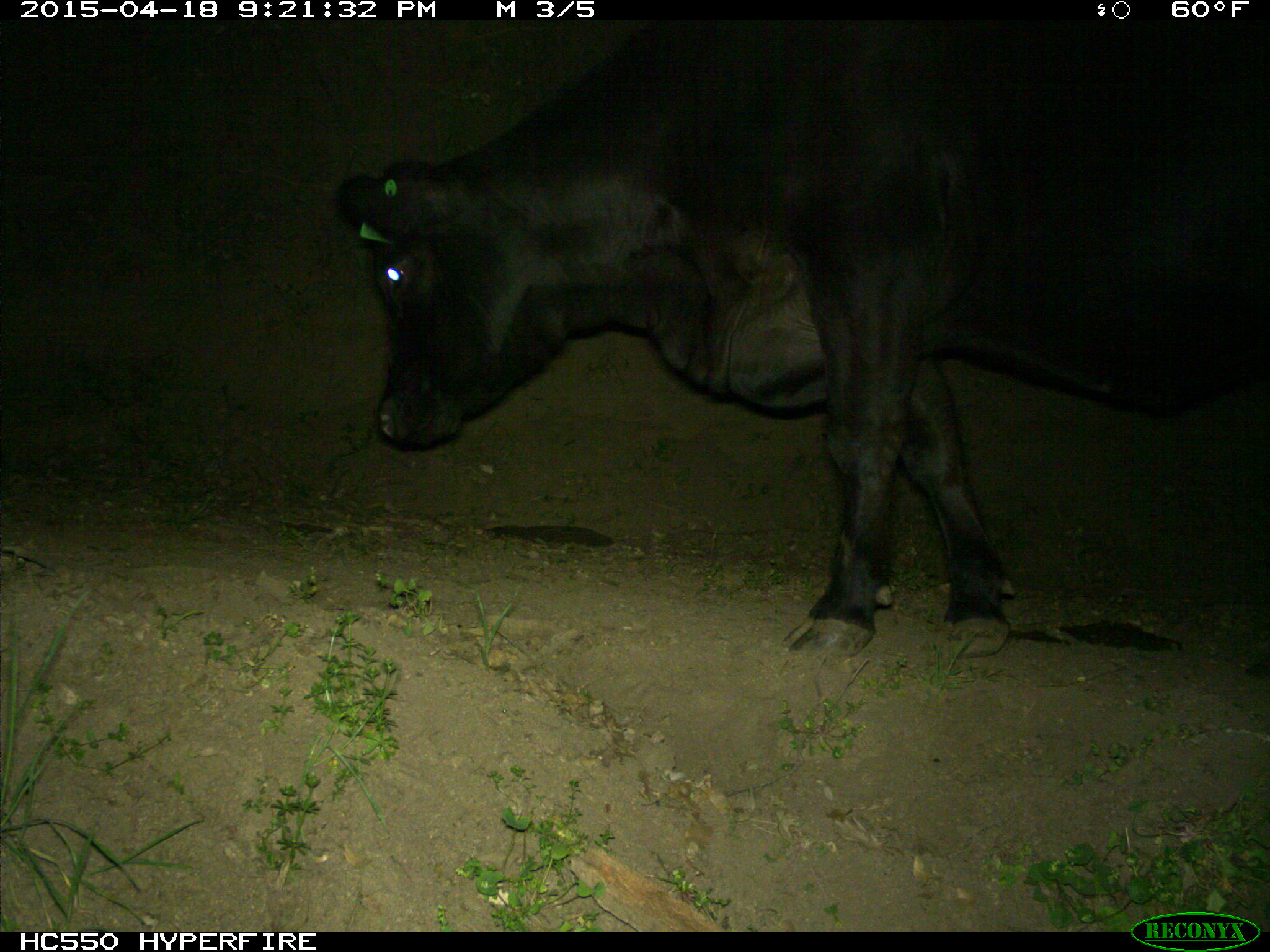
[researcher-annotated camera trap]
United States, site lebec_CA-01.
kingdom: Animalia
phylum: Chordata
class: Mammalia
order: Artiodactyla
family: Bovidae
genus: Bos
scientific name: Bos taurus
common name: domestic cow